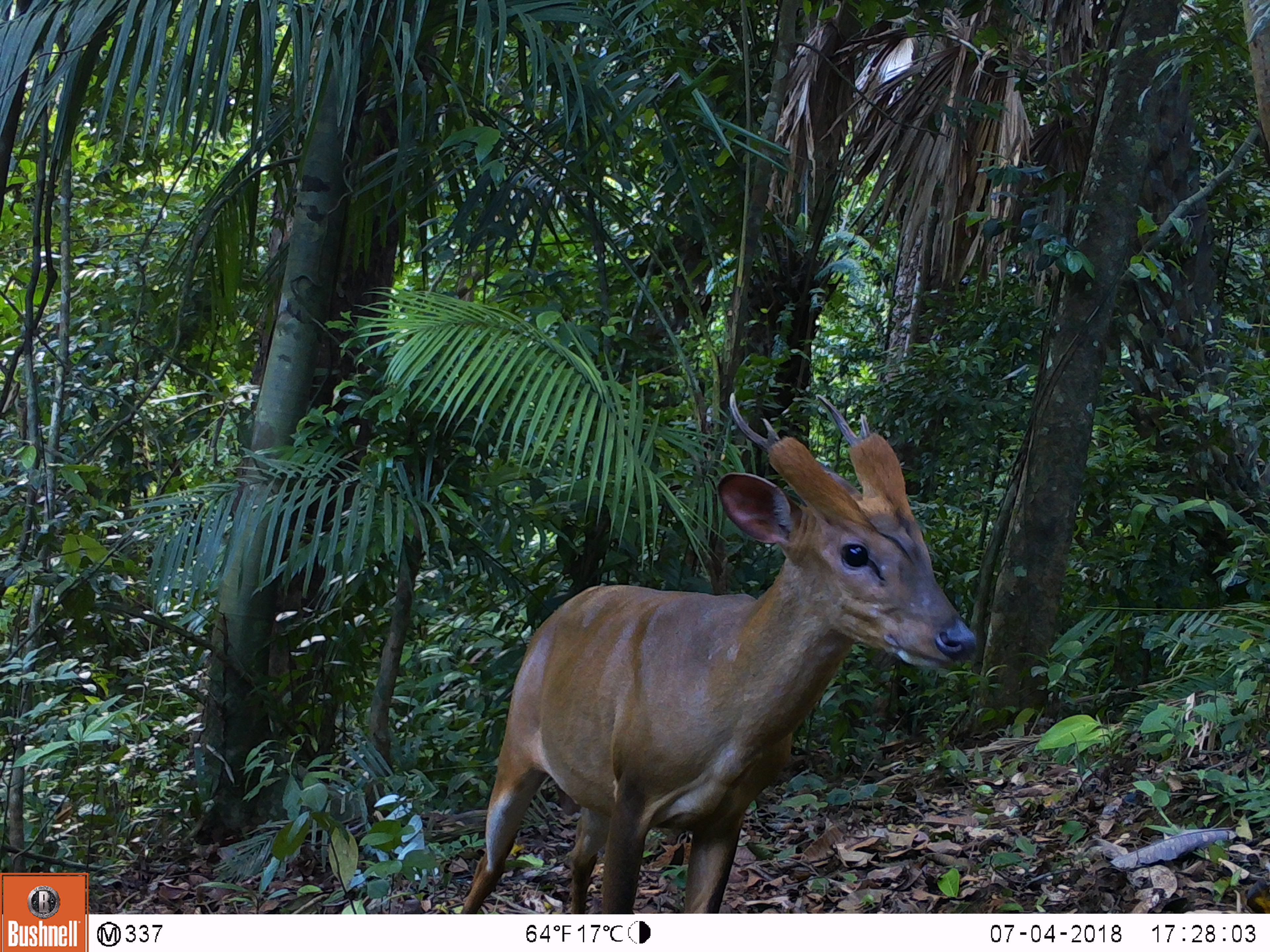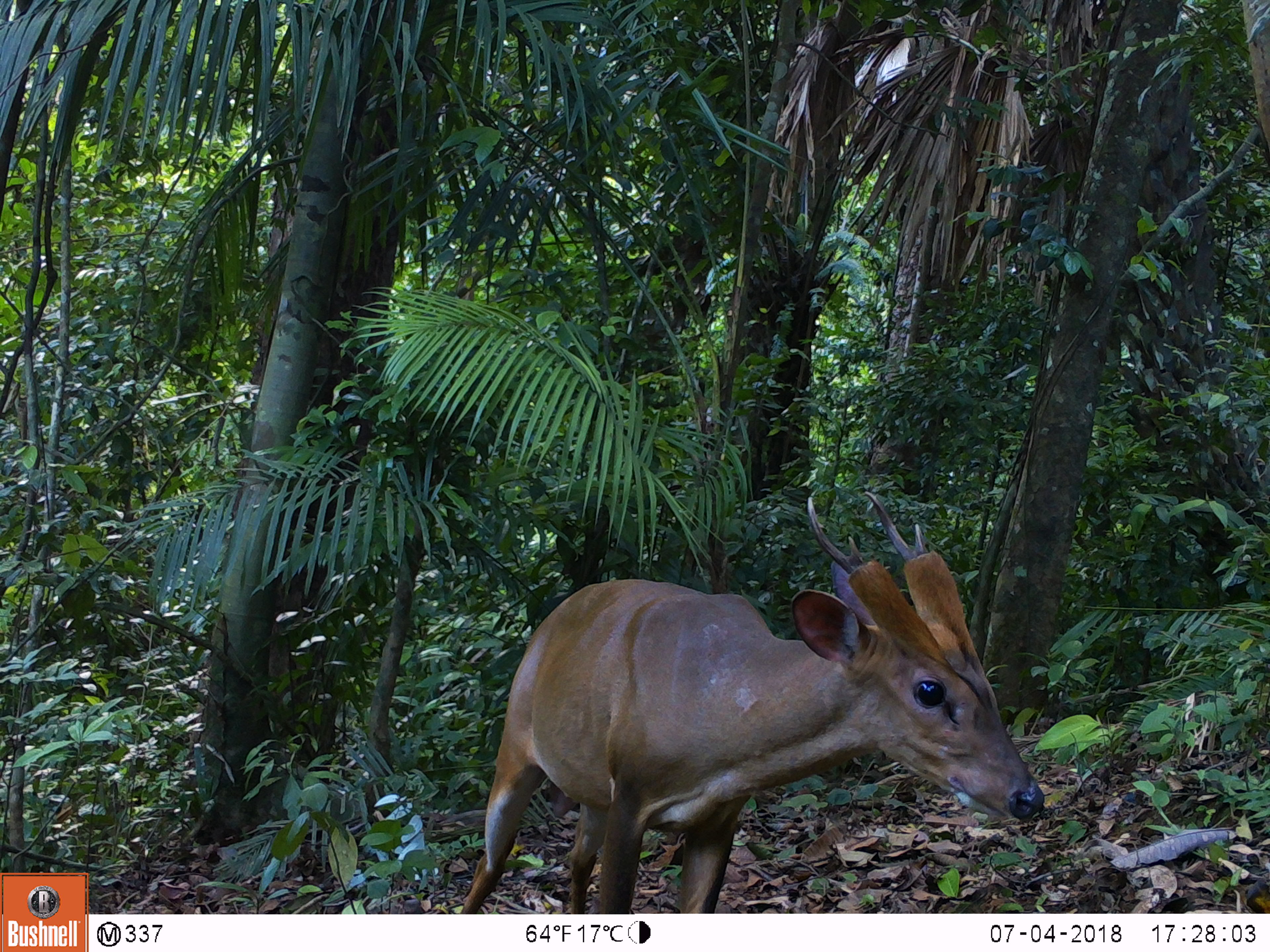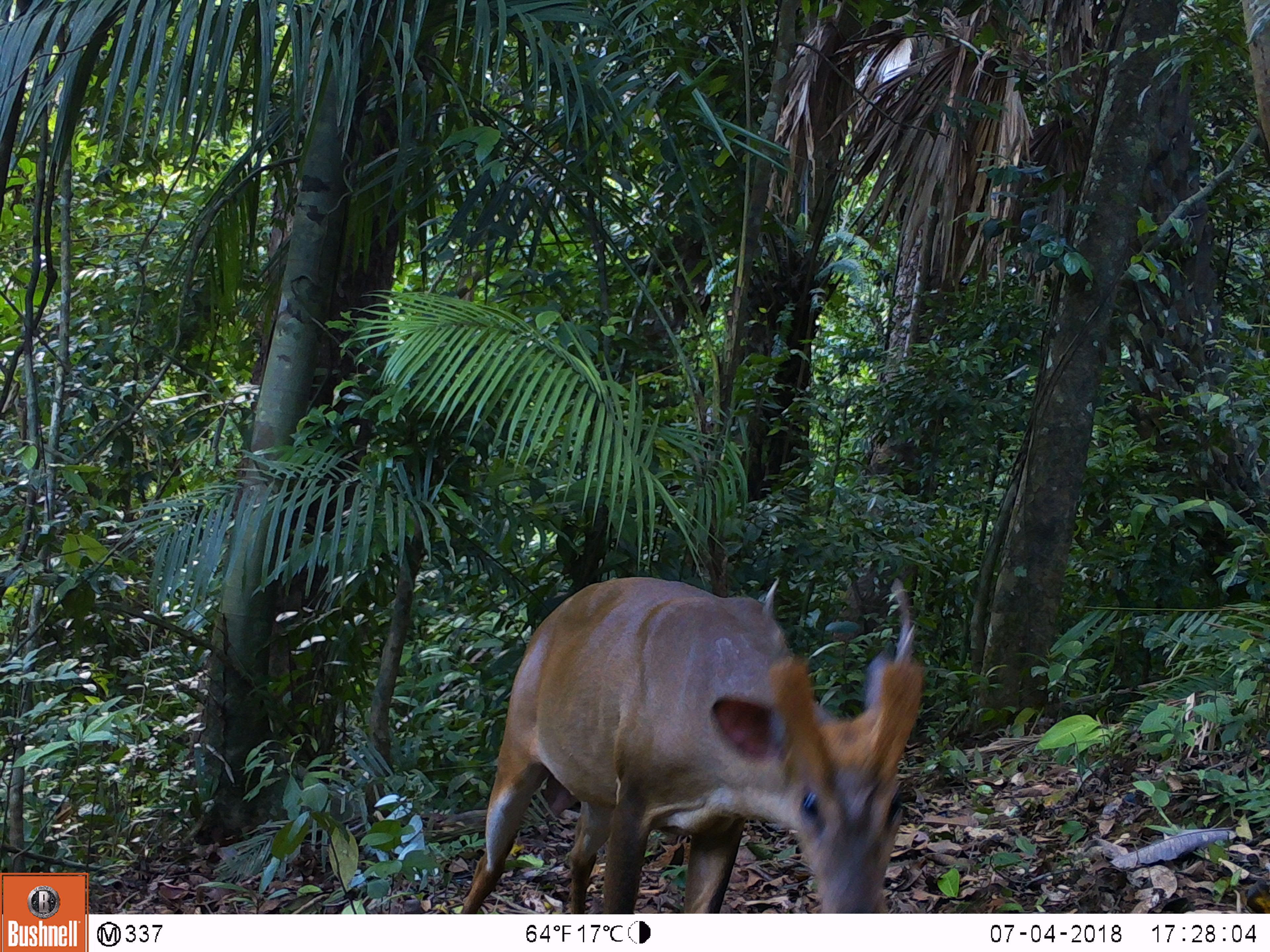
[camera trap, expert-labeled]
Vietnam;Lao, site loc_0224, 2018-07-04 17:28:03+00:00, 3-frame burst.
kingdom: Animalia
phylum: Chordata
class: Mammalia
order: Artiodactyla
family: Cervidae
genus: Muntiacus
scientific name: Muntiacus vuquangensis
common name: large-antlered muntjac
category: large antlered muntjac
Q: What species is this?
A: Large antlered muntjac (large-antlered muntjac) (Muntiacus vuquangensis).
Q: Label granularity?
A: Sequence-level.